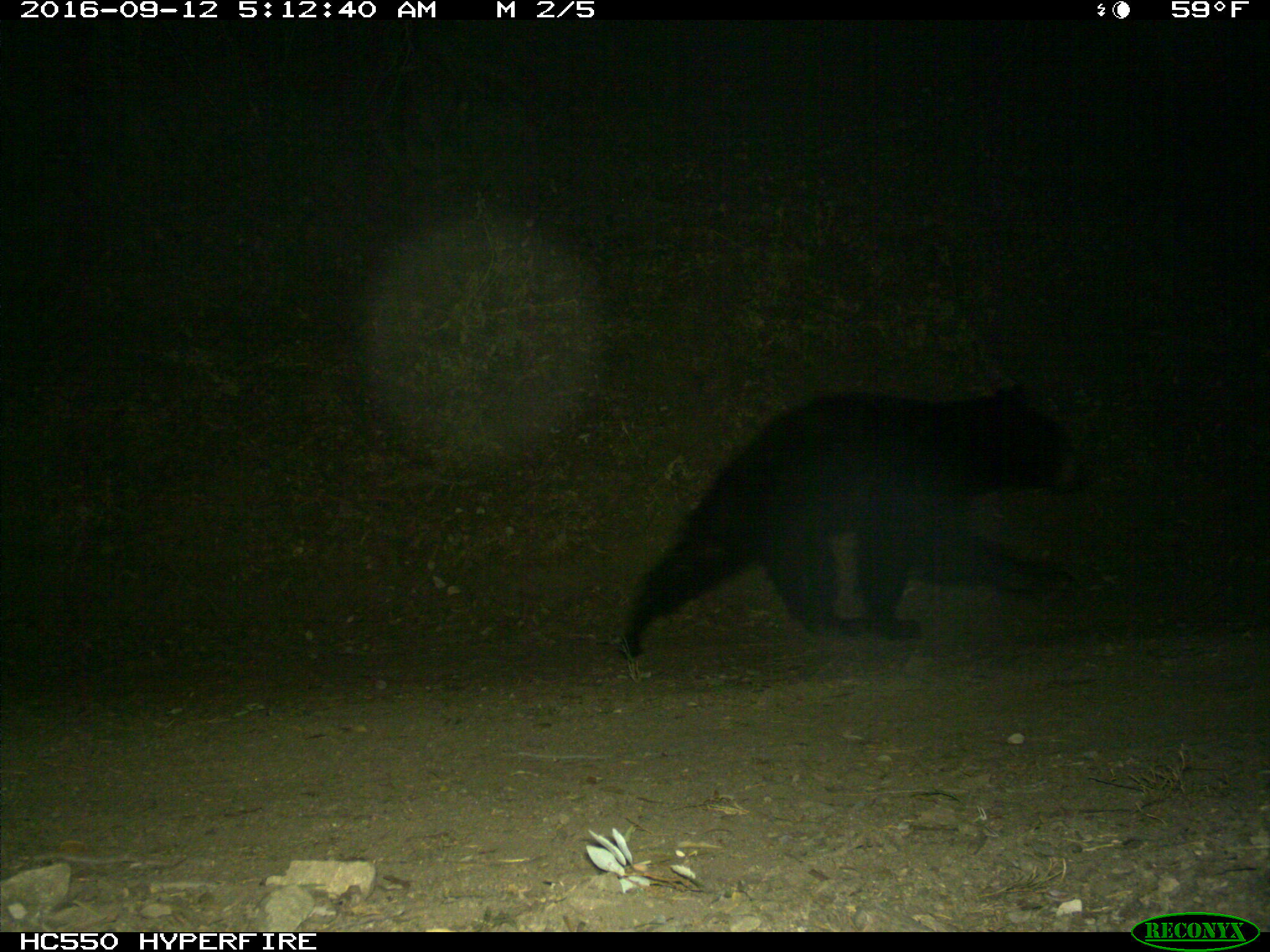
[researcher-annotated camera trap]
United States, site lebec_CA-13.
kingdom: Animalia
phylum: Chordata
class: Mammalia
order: Carnivora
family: Ursidae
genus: Ursus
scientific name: Ursus americanus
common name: american black bear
Ursus americanus (american black bear).